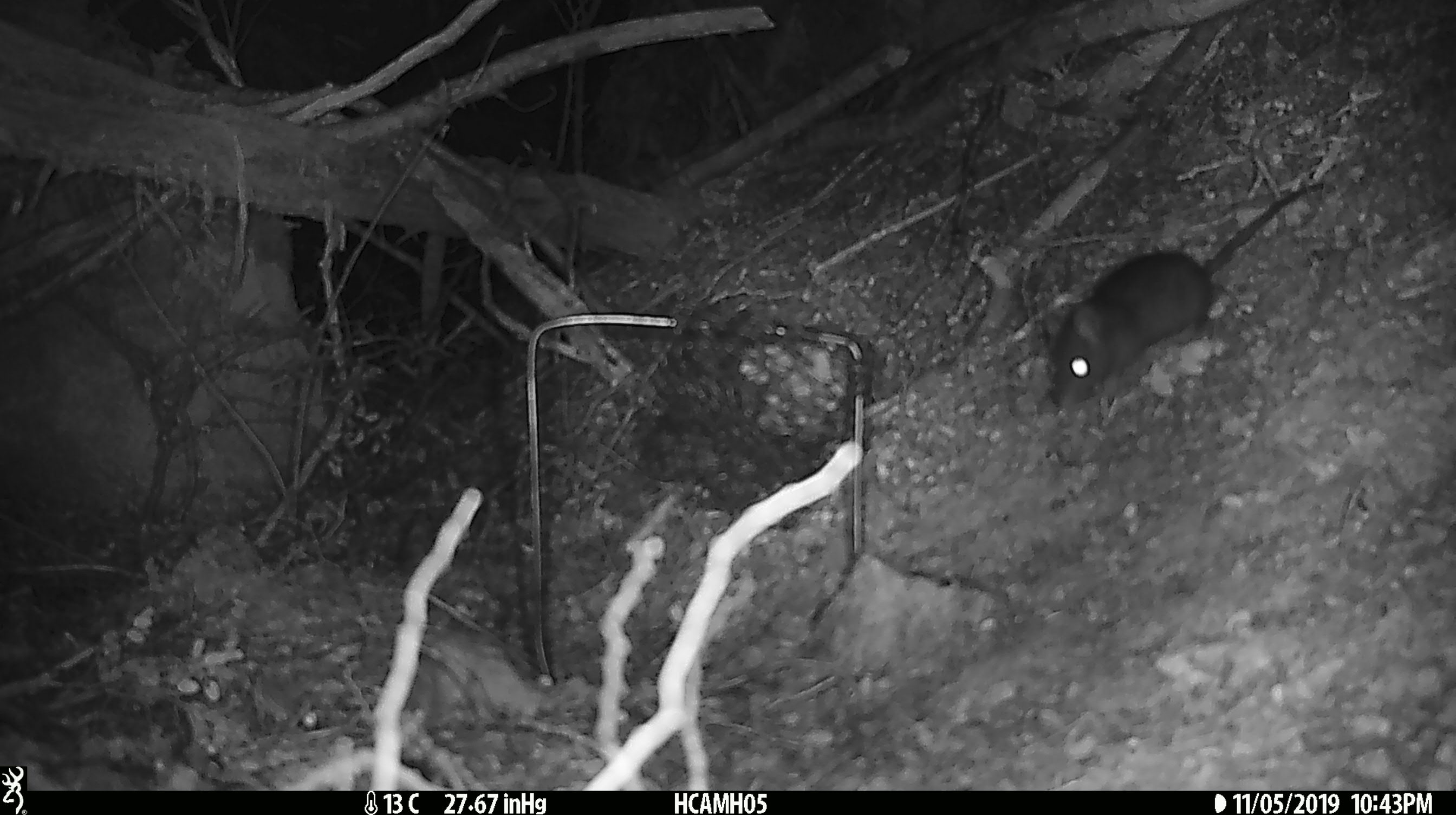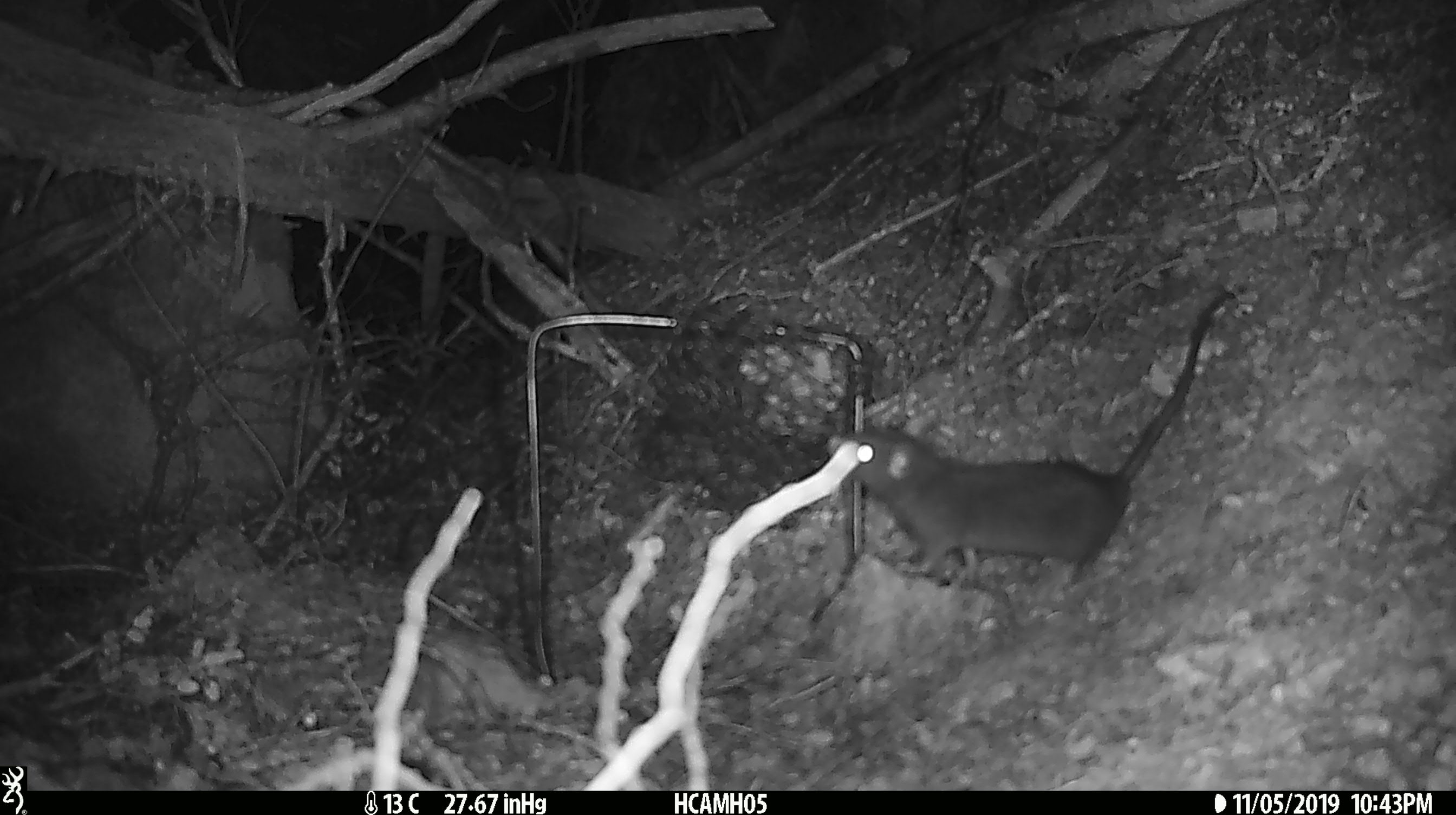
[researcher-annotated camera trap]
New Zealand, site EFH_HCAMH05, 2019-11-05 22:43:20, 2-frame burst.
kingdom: Animalia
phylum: Chordata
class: Mammalia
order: Rodentia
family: Muridae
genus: Rattus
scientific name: Rattus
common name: rat